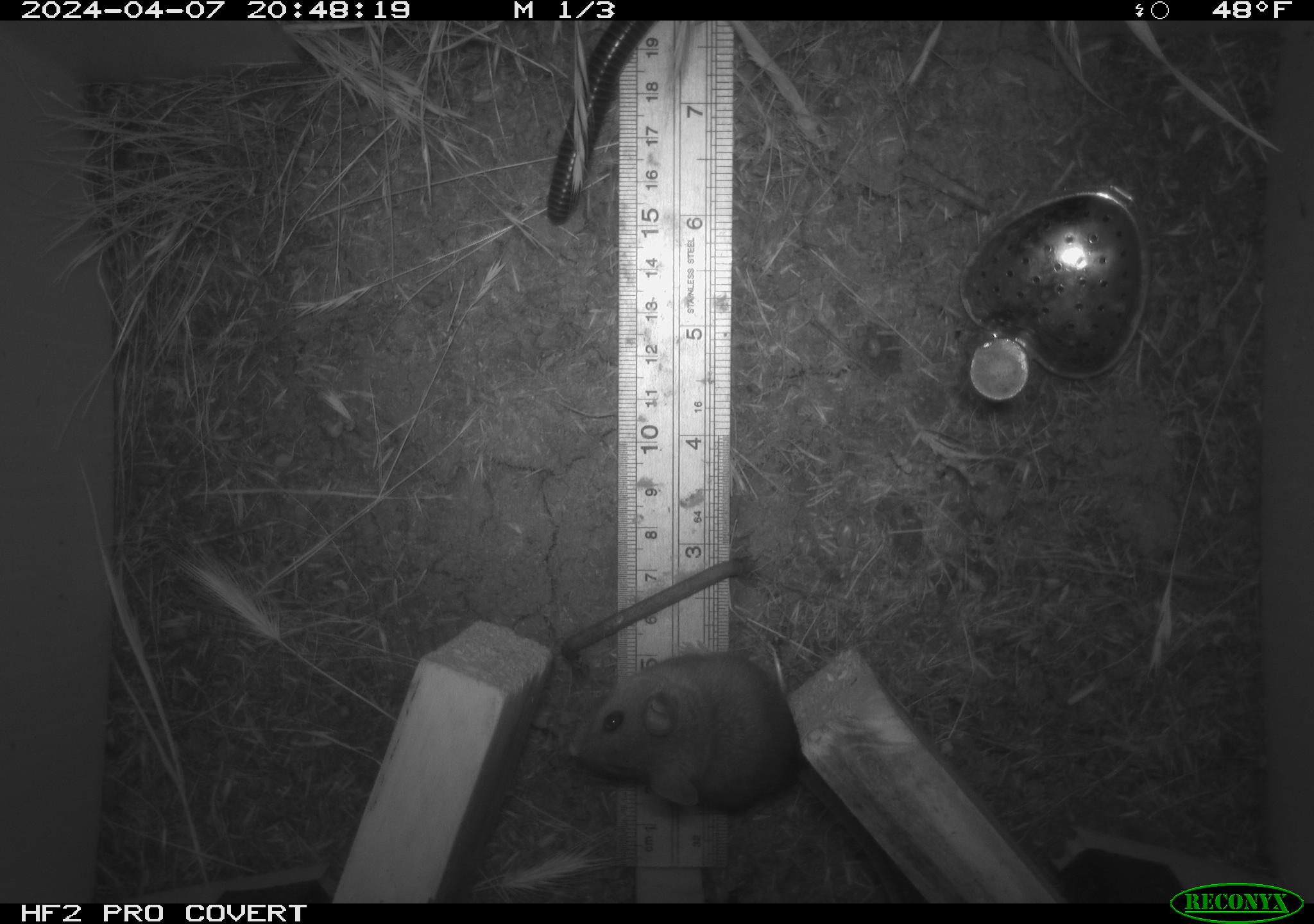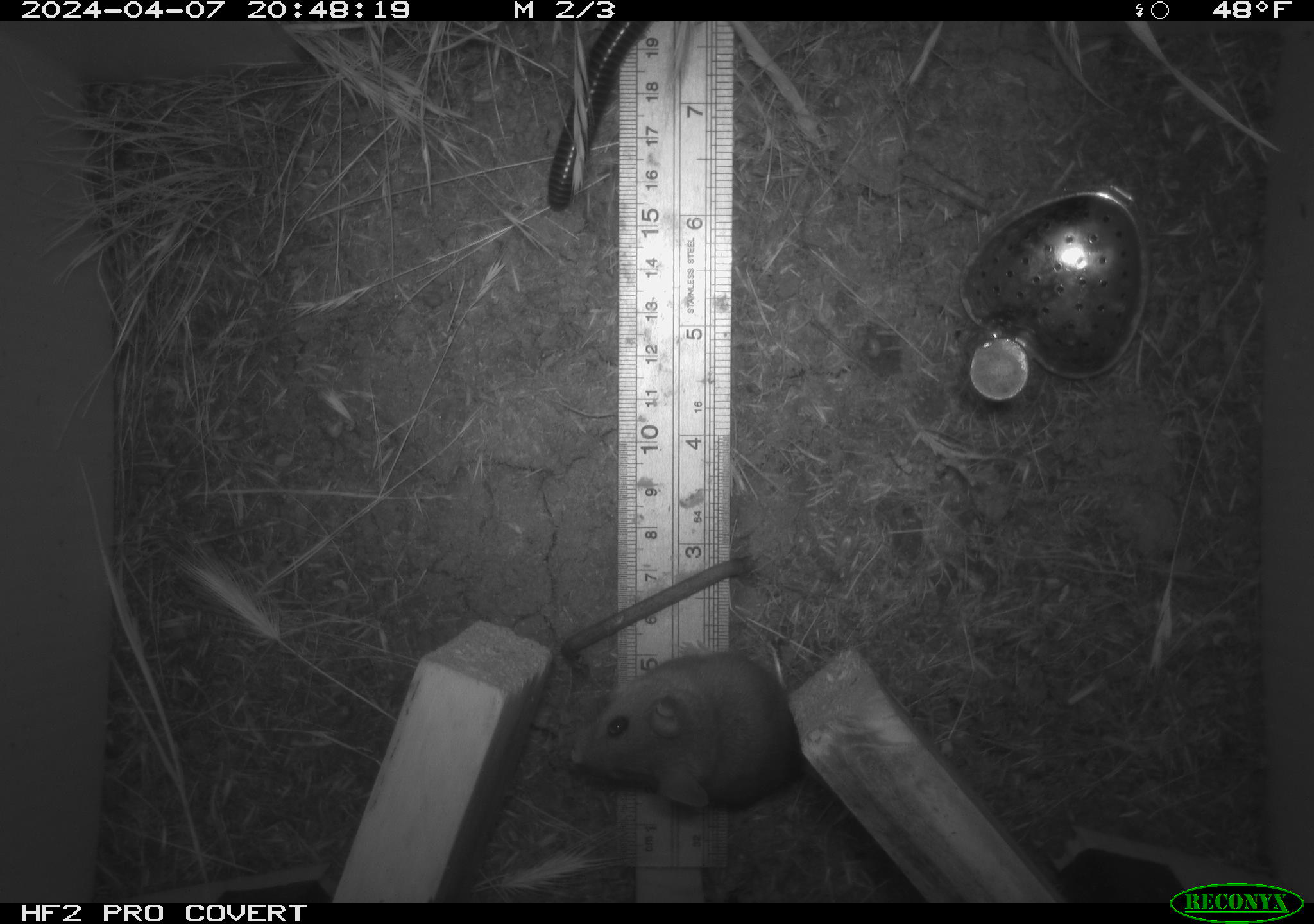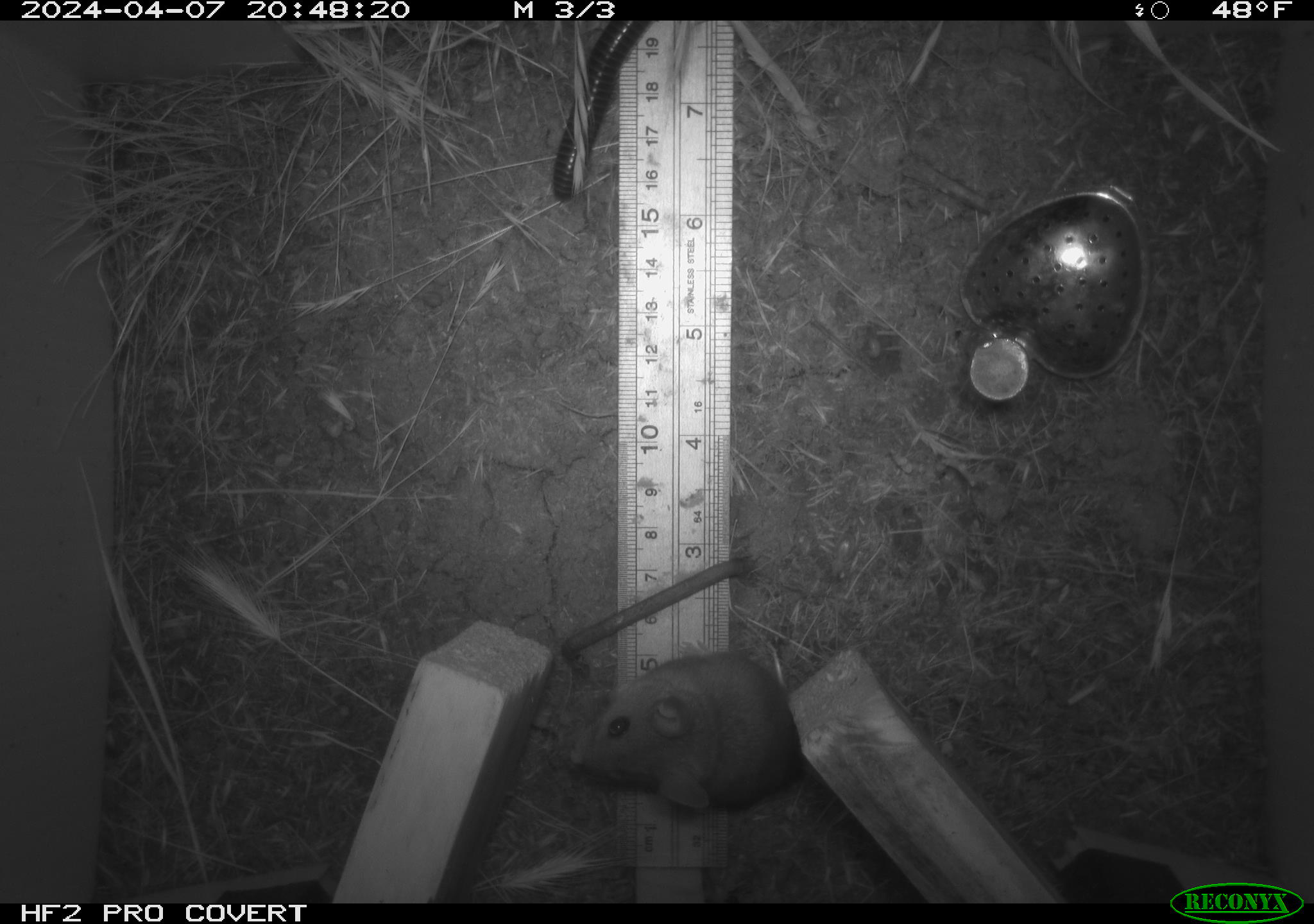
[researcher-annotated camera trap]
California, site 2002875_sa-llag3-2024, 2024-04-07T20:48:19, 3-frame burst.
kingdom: Animalia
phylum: Arthropoda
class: Diplopoda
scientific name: Diplopoda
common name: millipedes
Millipedes (Diplopoda).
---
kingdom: Animalia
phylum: Chordata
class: Mammalia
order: Rodentia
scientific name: Rodentia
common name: rodent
Rodent (Rodentia).